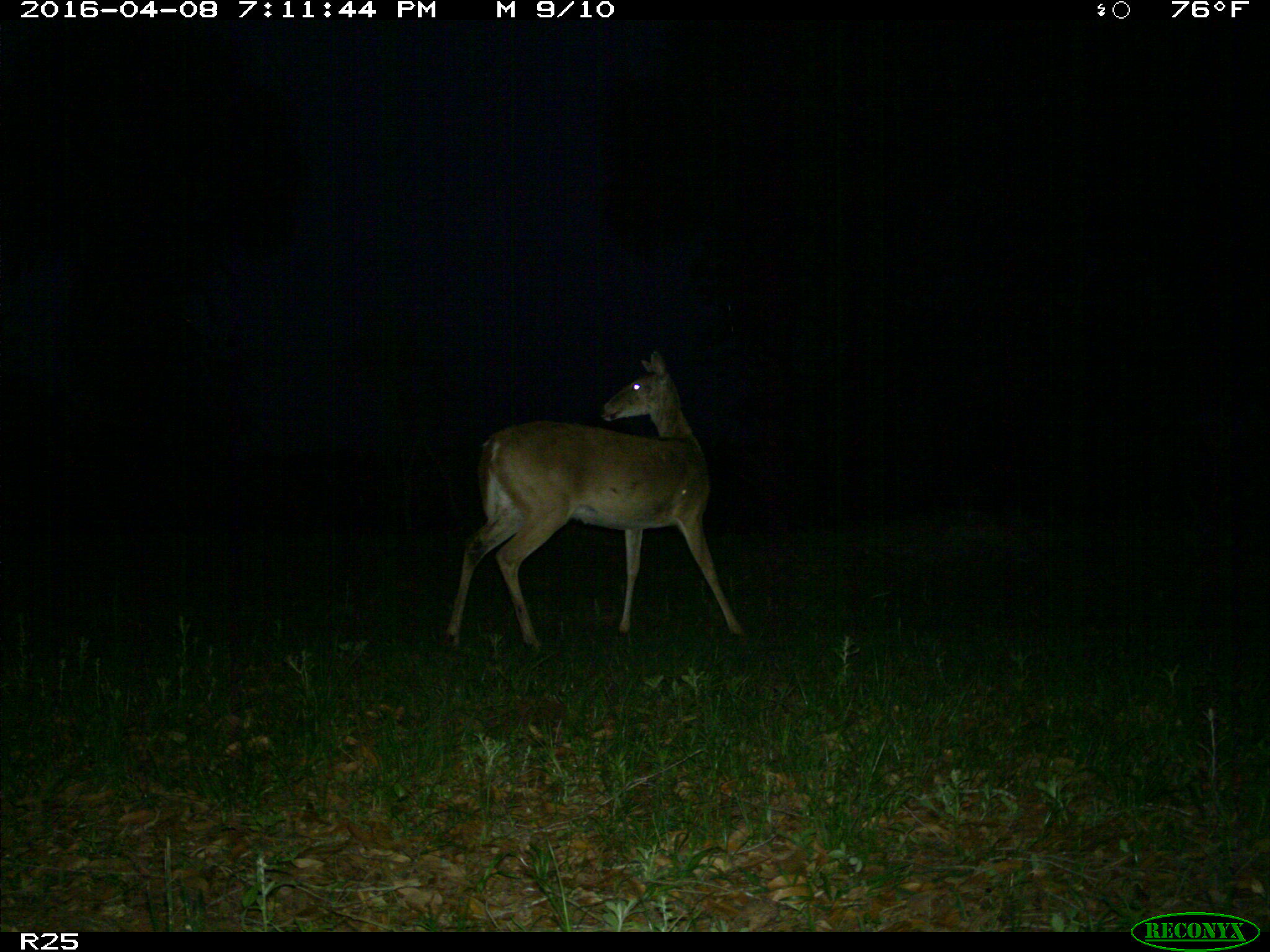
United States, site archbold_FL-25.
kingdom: Animalia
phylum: Chordata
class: Mammalia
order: Artiodactyla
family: Cervidae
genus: Odocoileus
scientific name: Odocoileus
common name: deer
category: unidentified deer